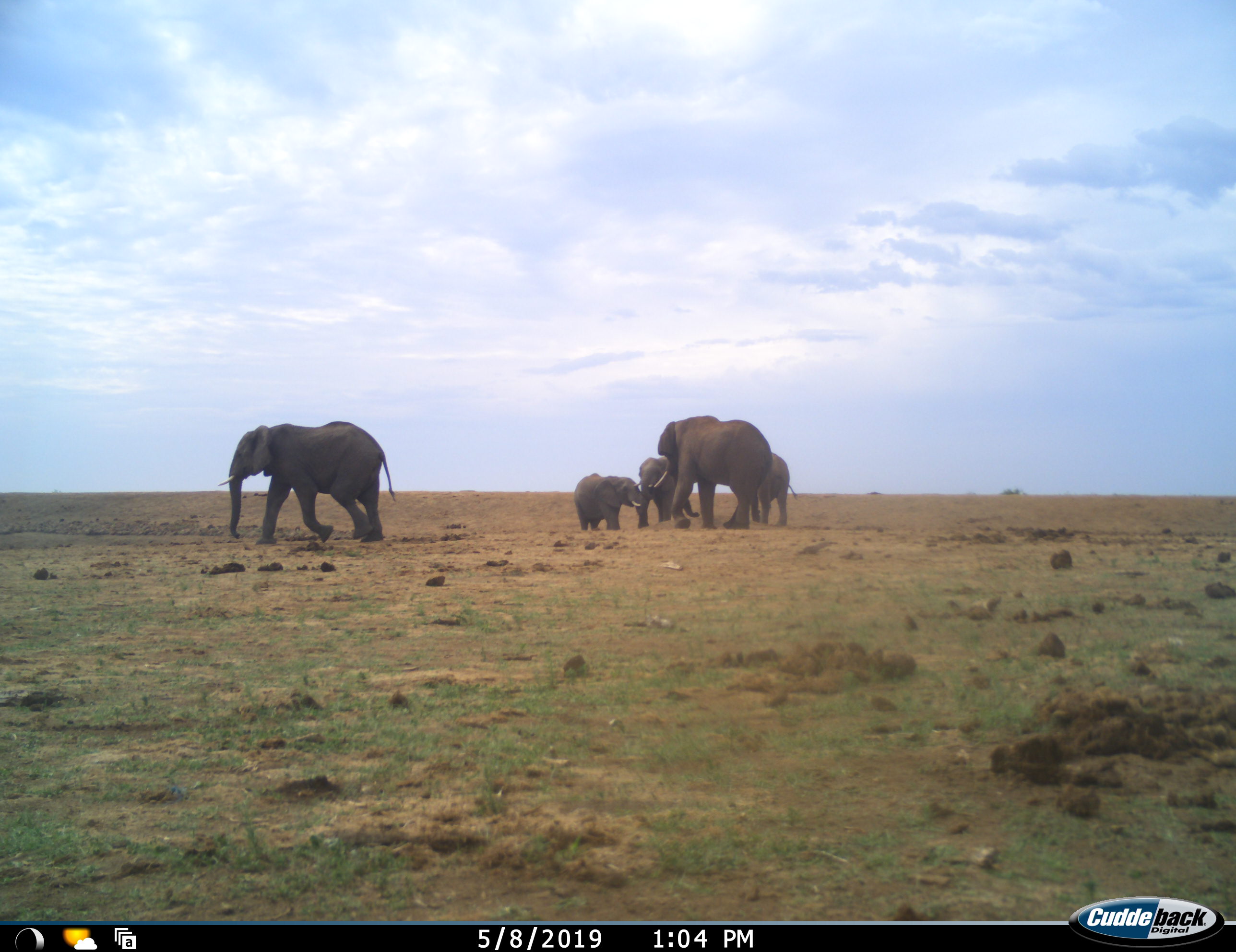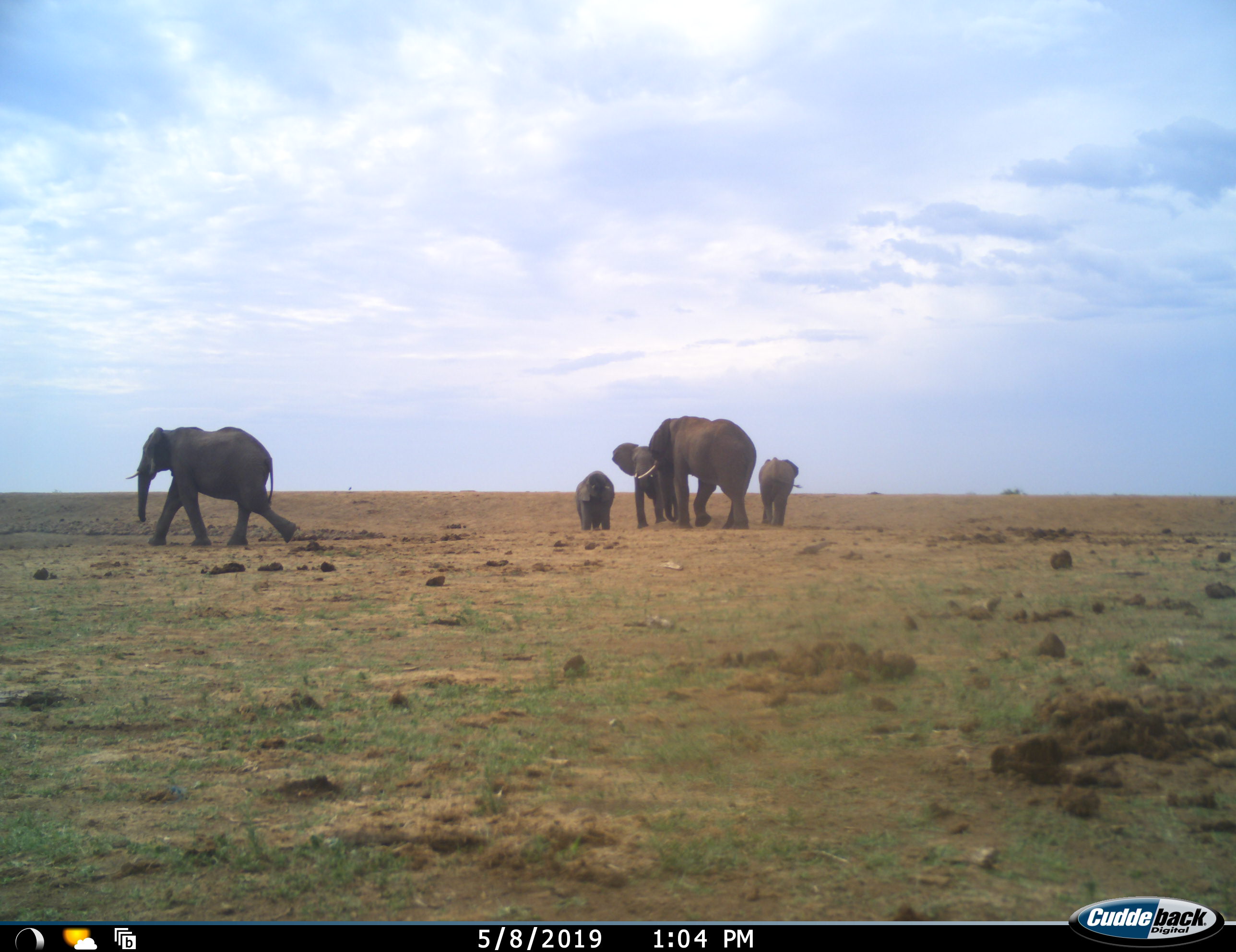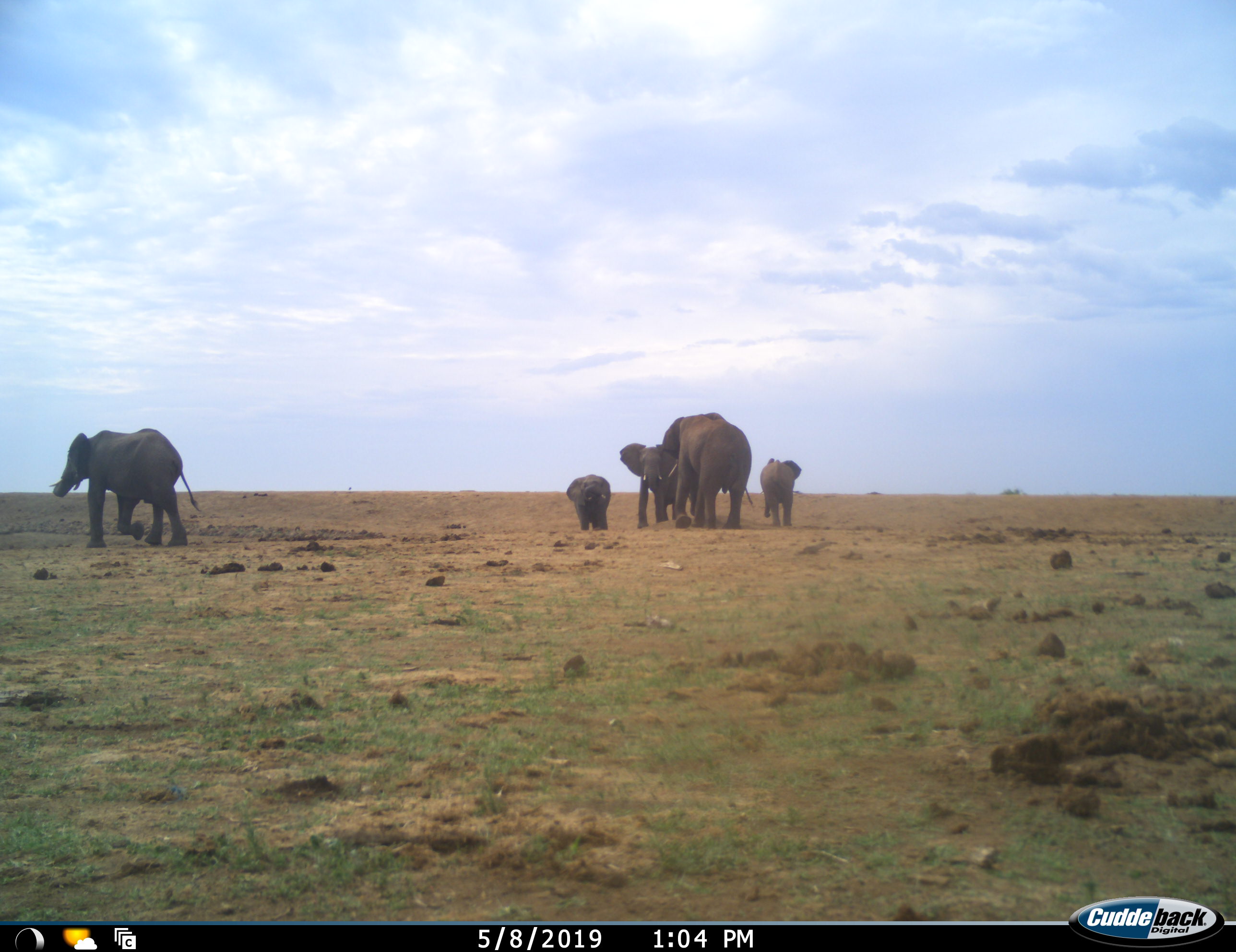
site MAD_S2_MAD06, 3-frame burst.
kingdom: Animalia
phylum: Chordata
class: Mammalia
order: Proboscidea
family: Elephantidae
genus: Loxodonta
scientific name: Loxodonta africana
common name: african bush elephant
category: elephant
Elephant (african bush elephant) (Loxodonta africana), count 5. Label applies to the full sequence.